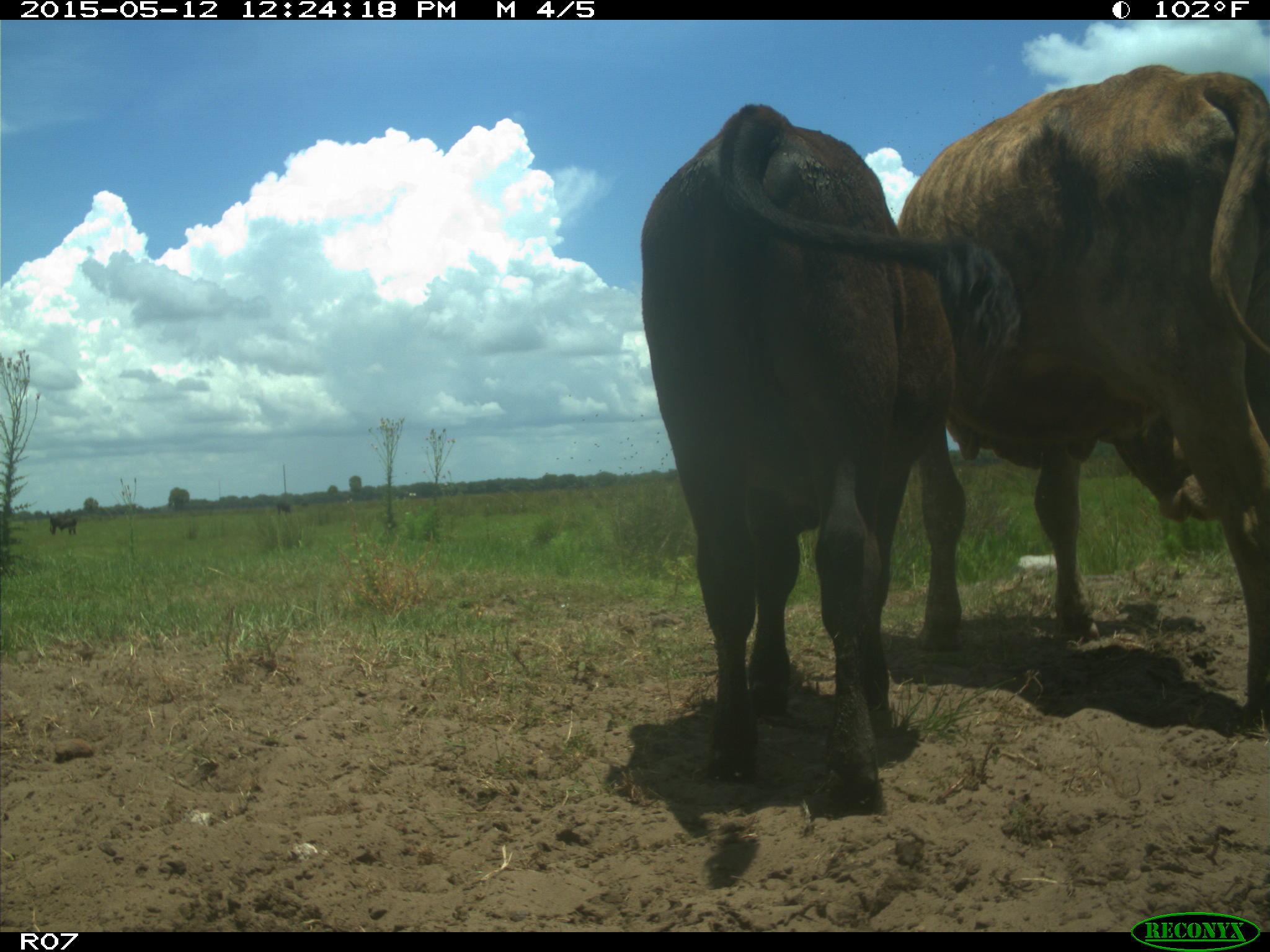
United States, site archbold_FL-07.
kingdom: Animalia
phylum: Chordata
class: Mammalia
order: Artiodactyla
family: Bovidae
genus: Bos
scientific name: Bos taurus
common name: domestic cow